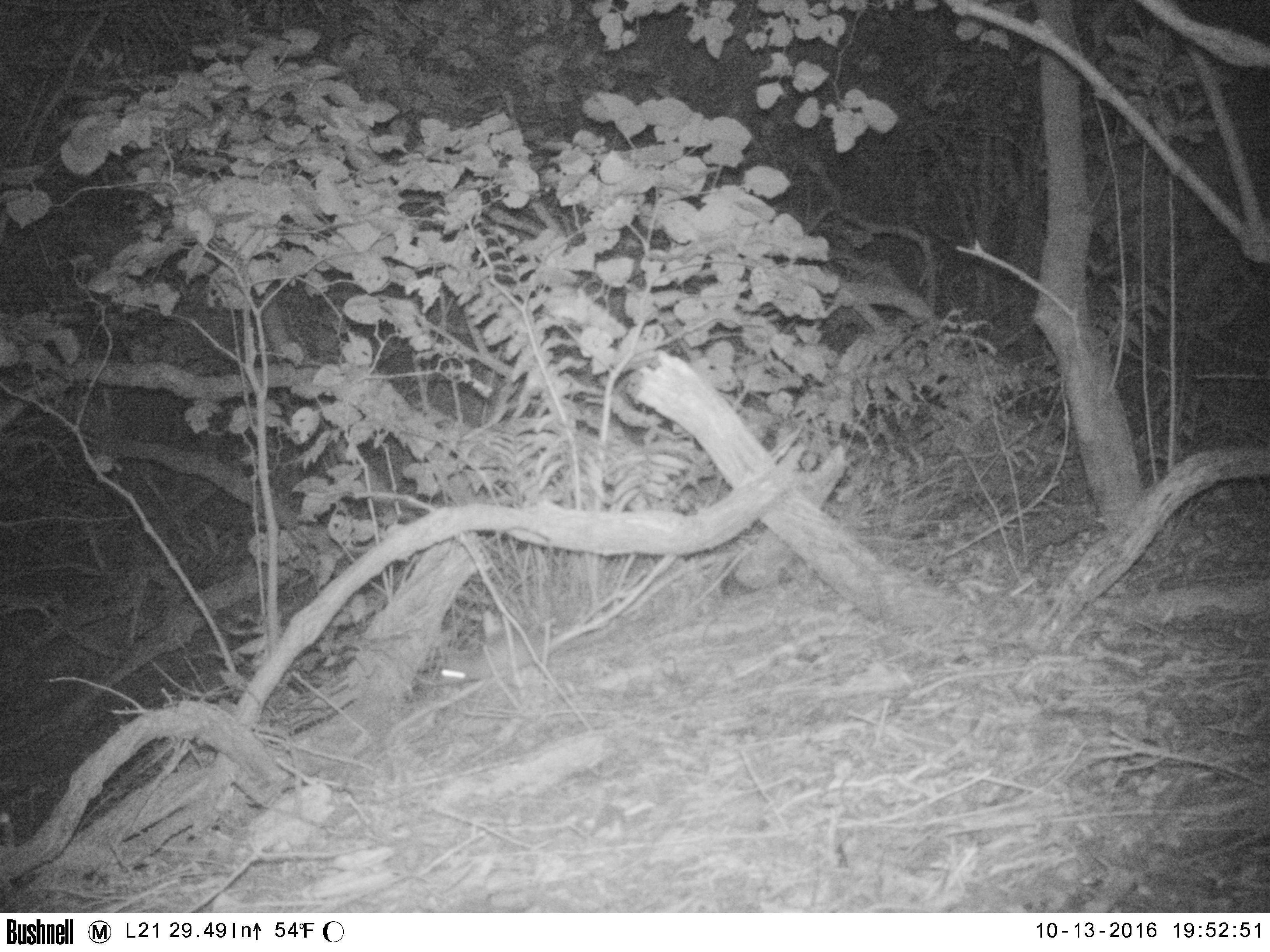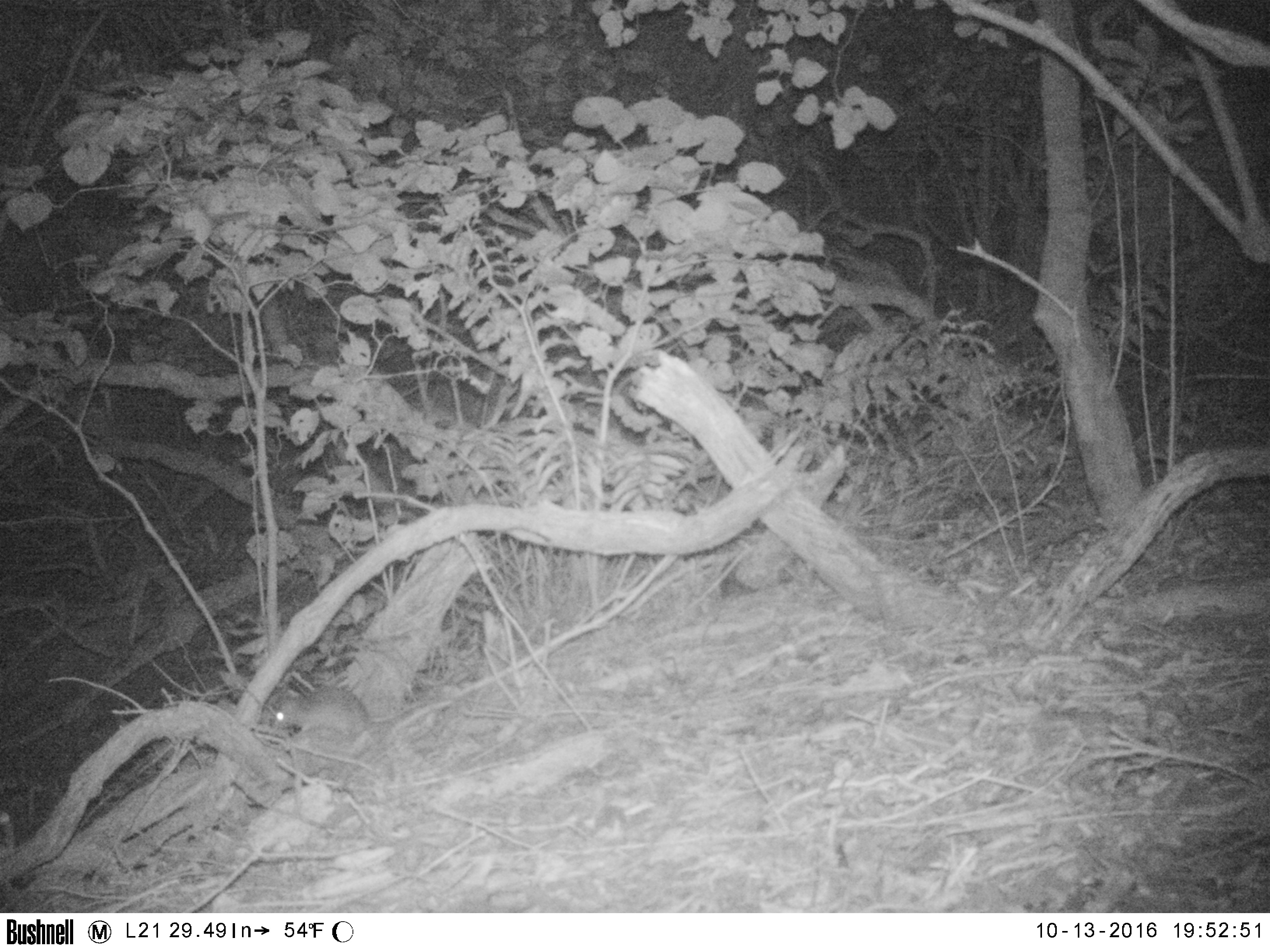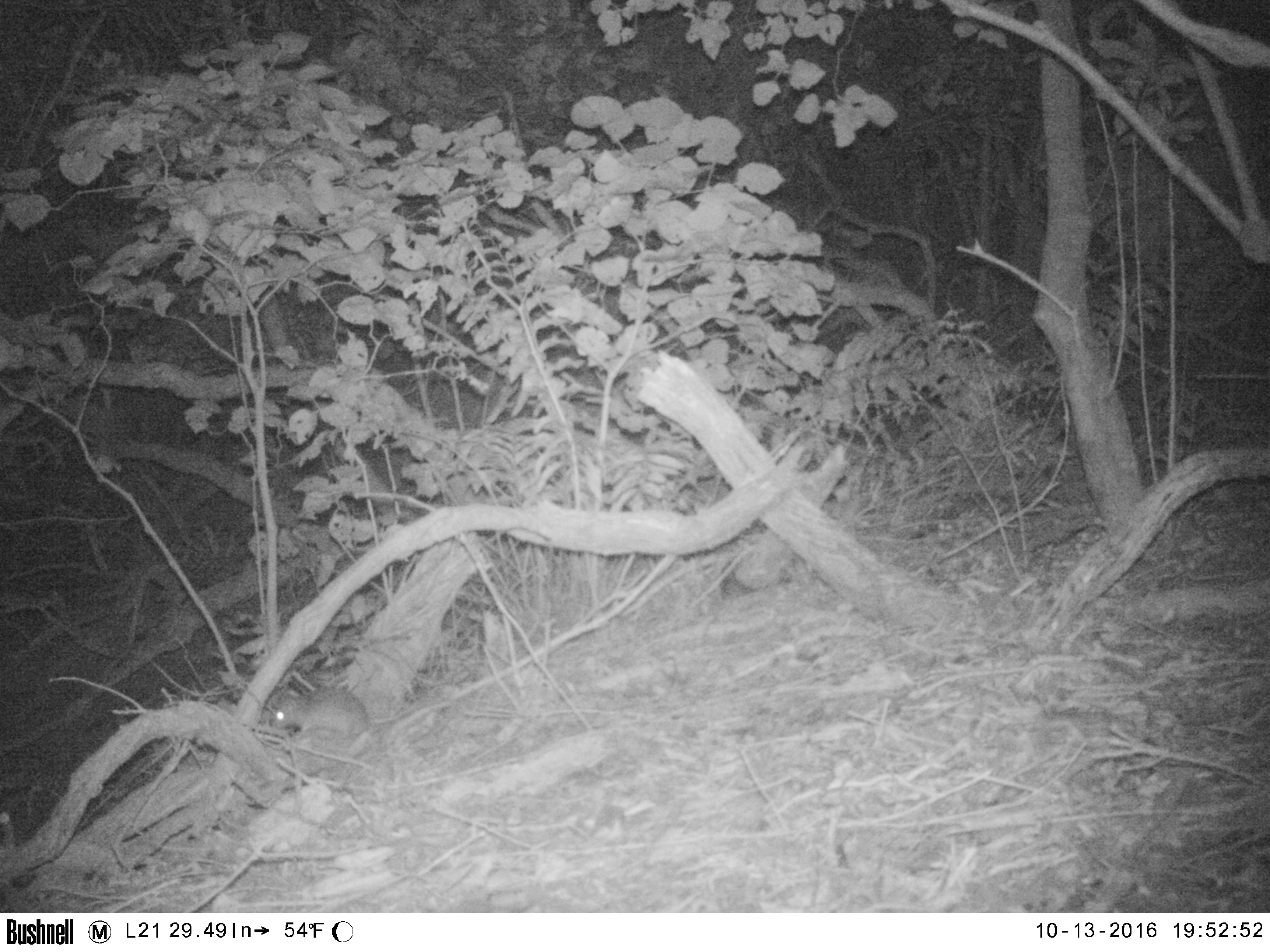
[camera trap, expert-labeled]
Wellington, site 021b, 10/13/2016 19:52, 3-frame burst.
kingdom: Animalia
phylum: Chordata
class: Mammalia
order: Rodentia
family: Muridae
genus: Rattus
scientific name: Rattus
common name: rat